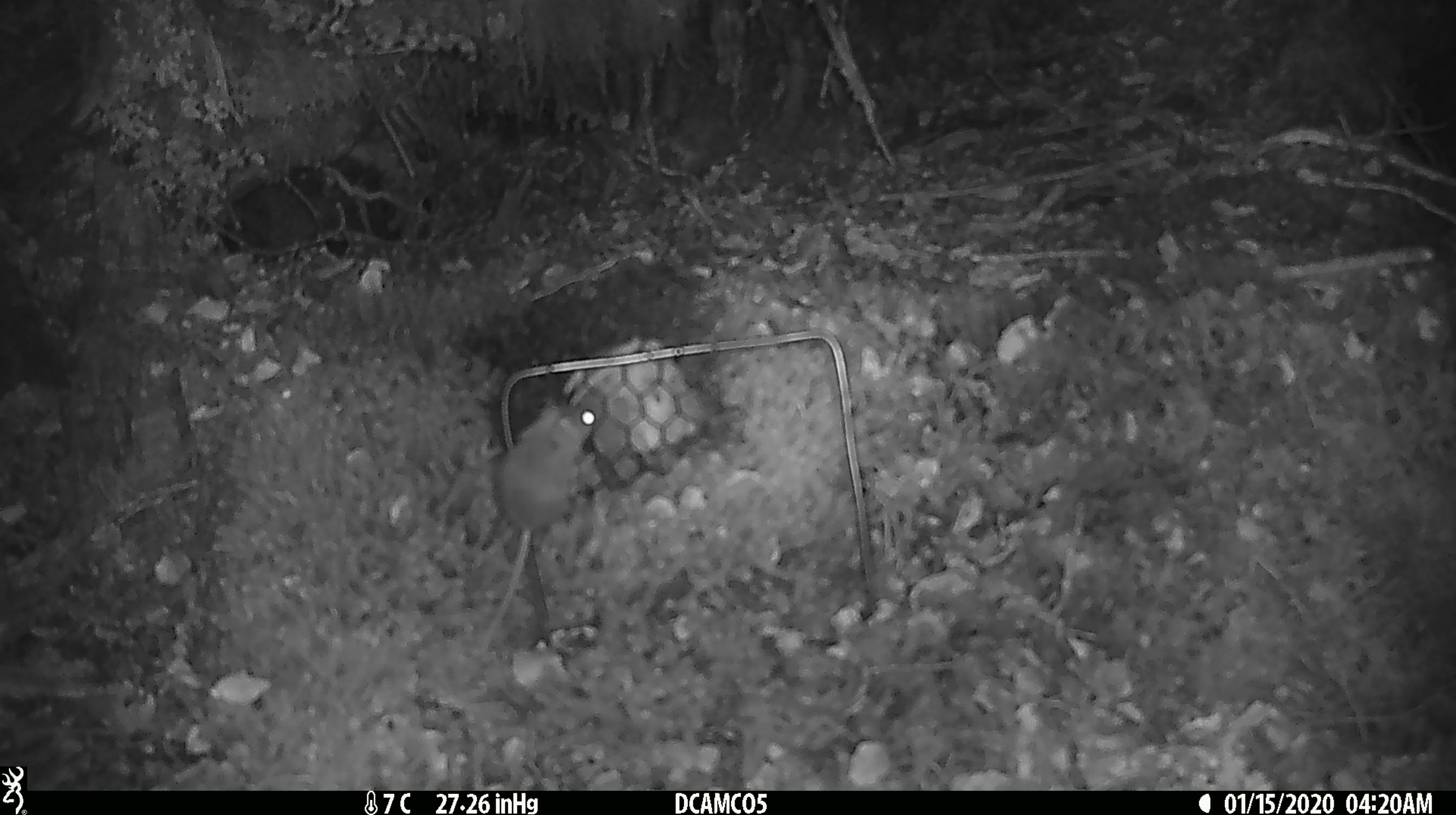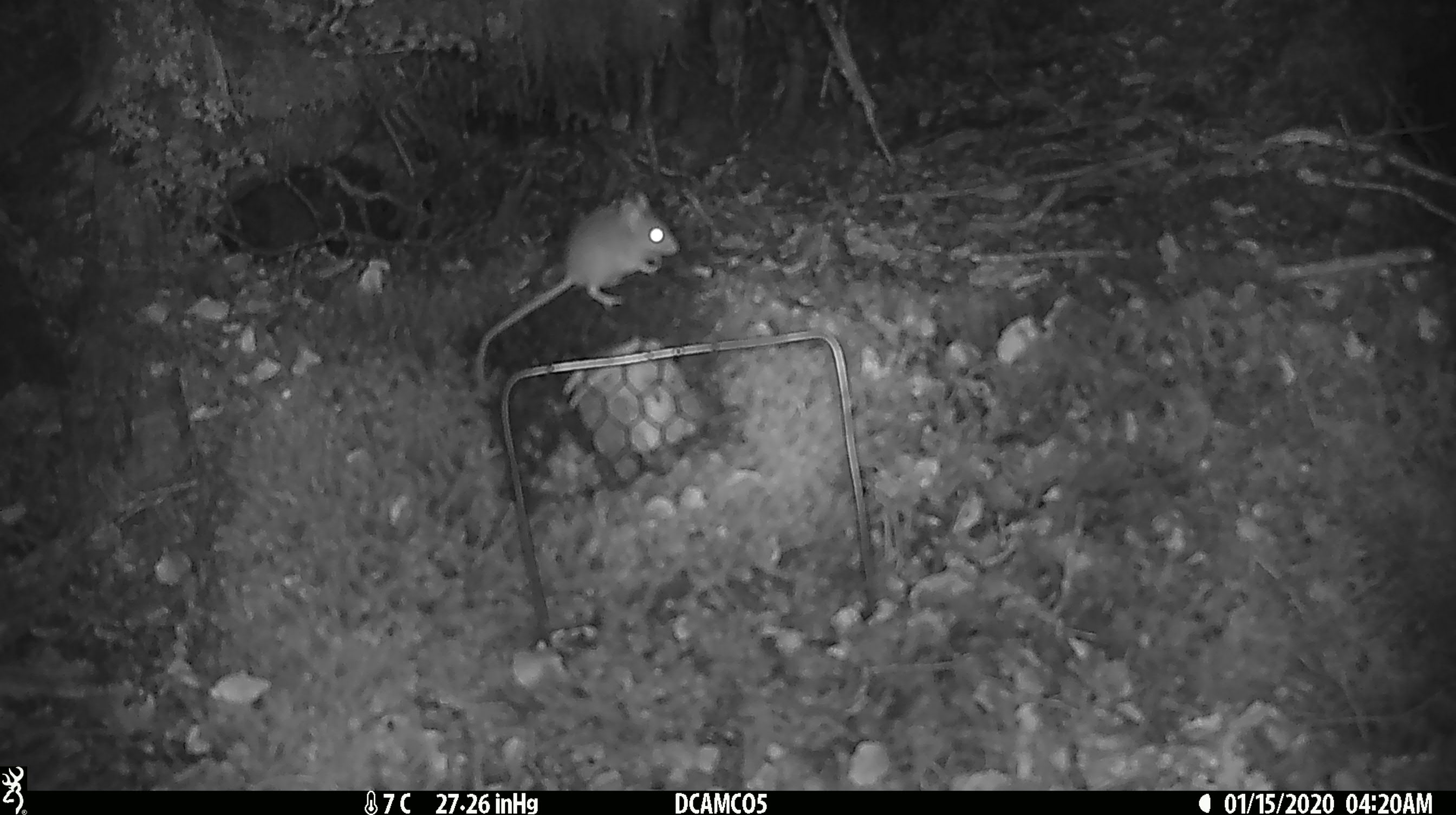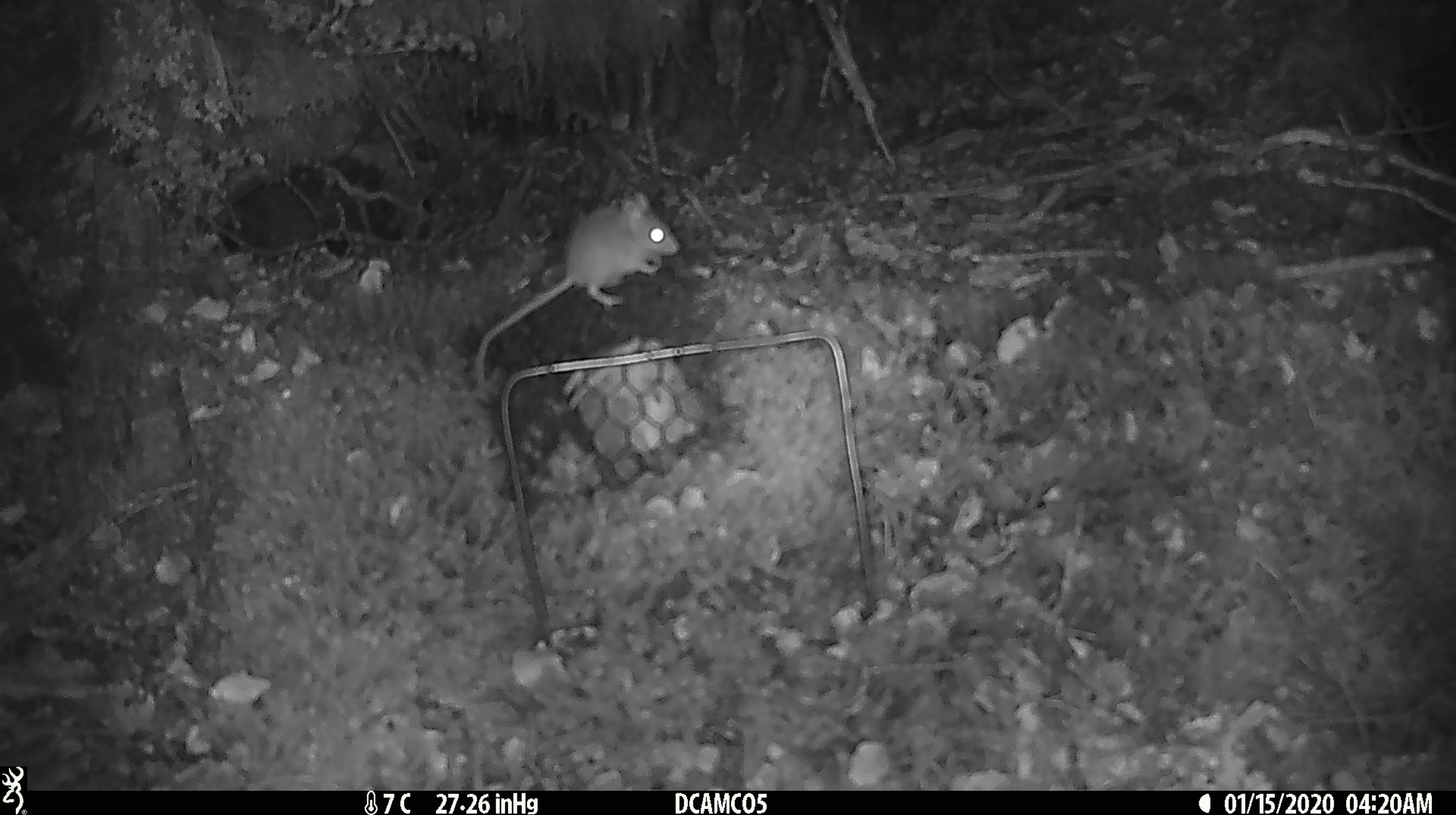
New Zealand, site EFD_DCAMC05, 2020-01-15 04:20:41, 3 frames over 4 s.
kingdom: Animalia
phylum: Chordata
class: Mammalia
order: Rodentia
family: Muridae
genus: Mus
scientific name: Mus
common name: mouse